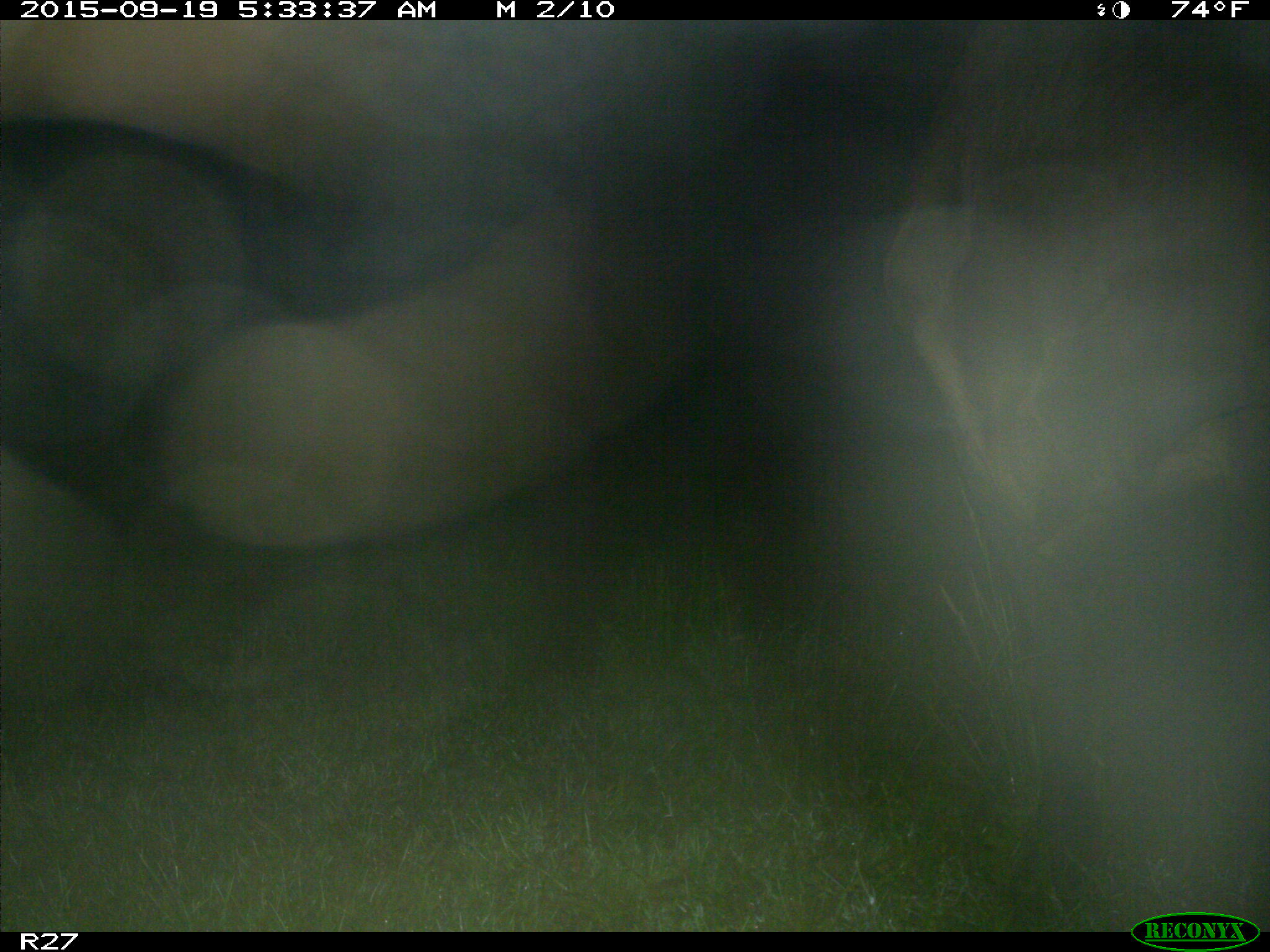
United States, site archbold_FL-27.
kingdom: Animalia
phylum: Chordata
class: Mammalia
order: Artiodactyla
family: Bovidae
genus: Bos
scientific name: Bos taurus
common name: domestic cow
Bos taurus (domestic cow).